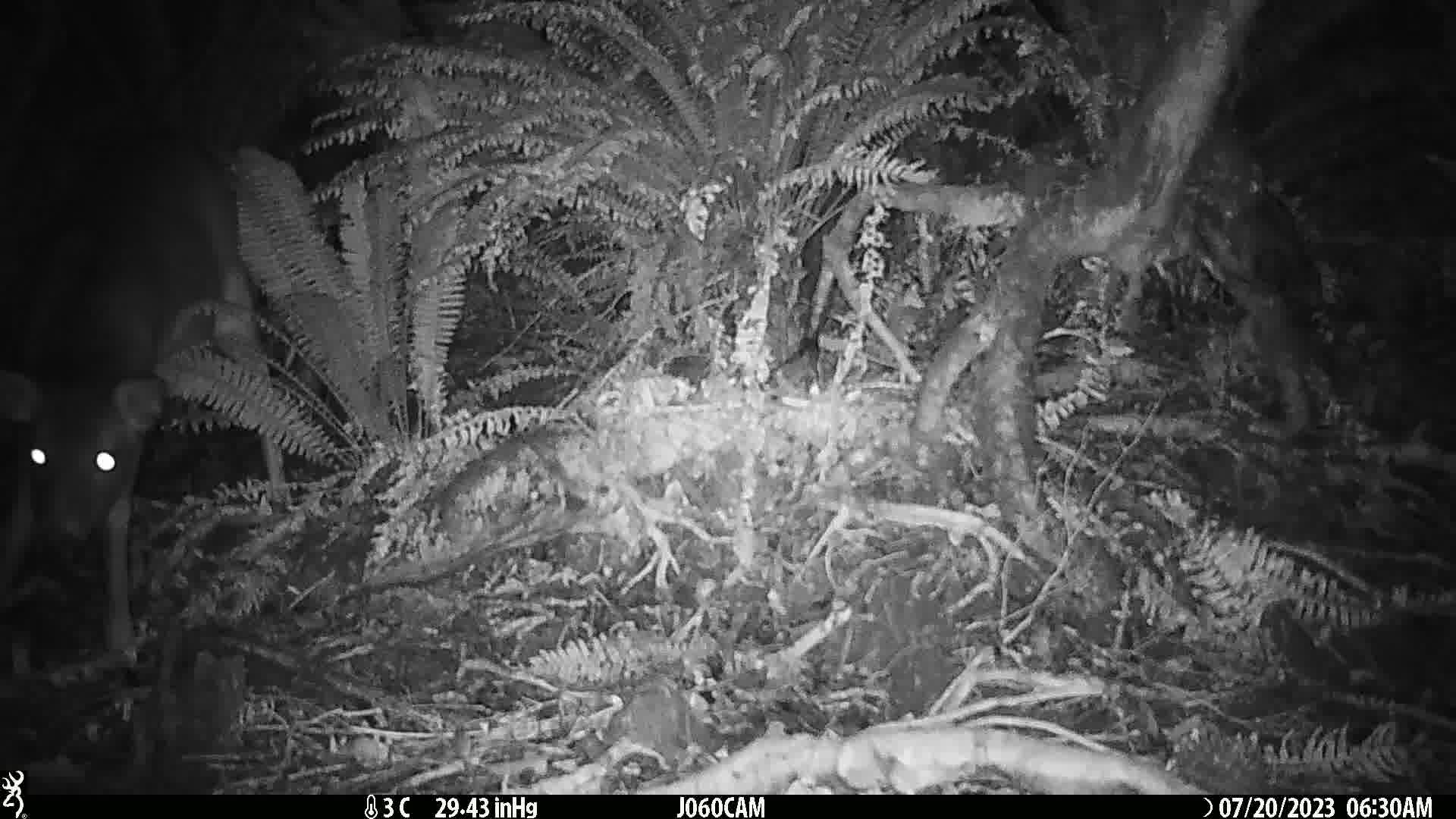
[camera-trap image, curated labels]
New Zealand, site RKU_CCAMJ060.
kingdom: Animalia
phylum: Chordata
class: Mammalia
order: Artiodactyla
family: Cervidae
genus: Odocoileus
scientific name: Odocoileus virginianus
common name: white-tailed deer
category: white tailed deer